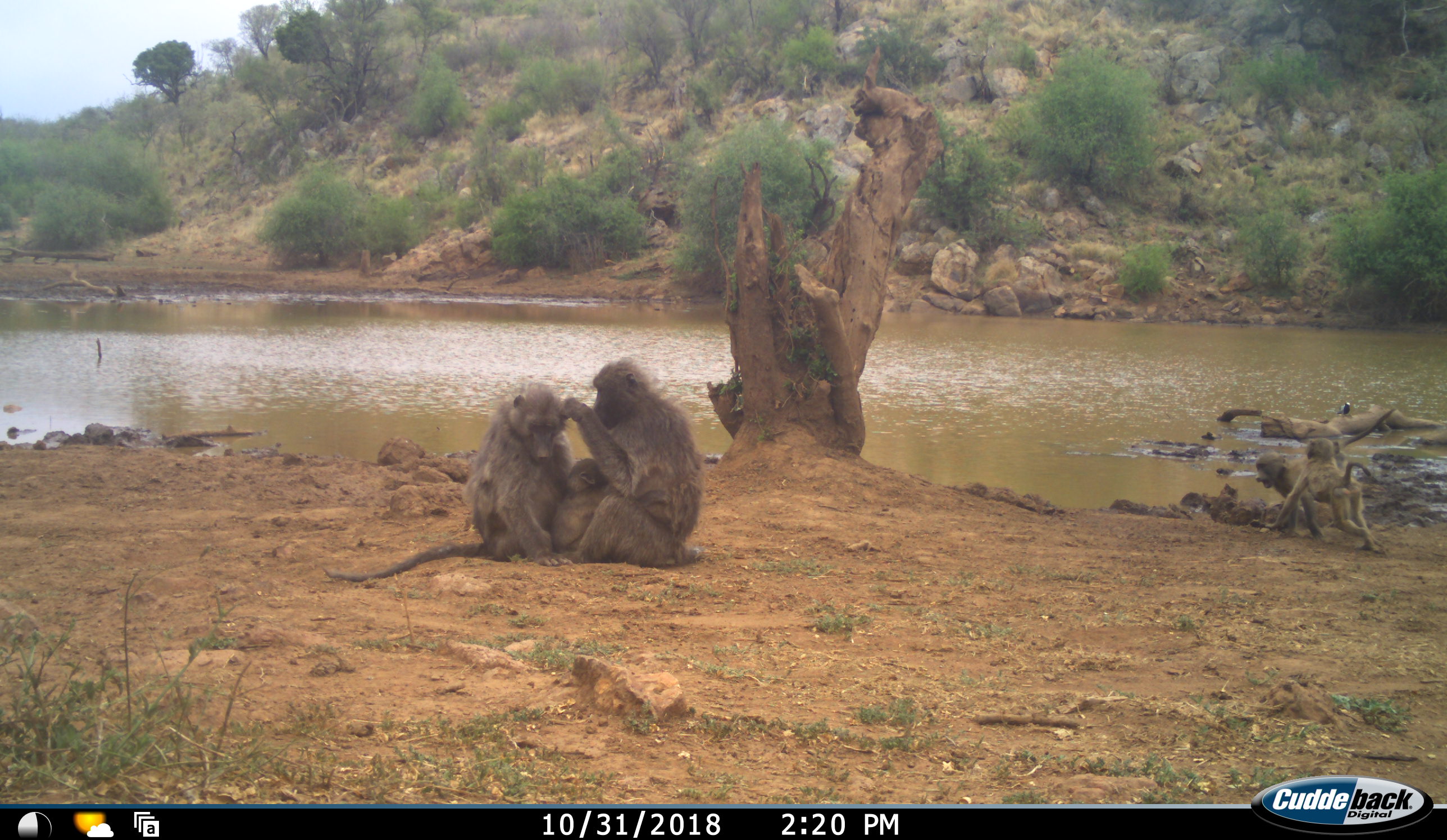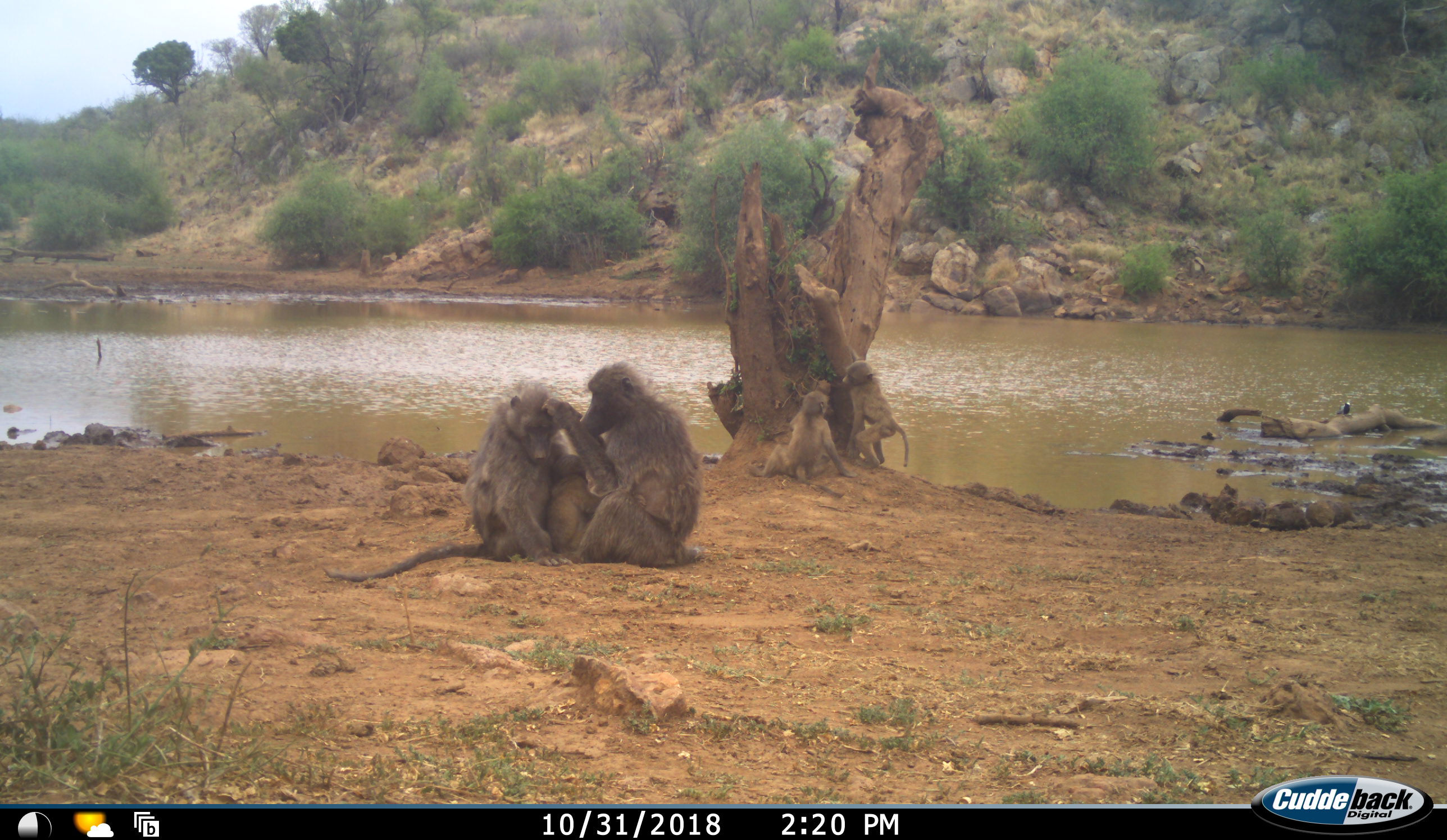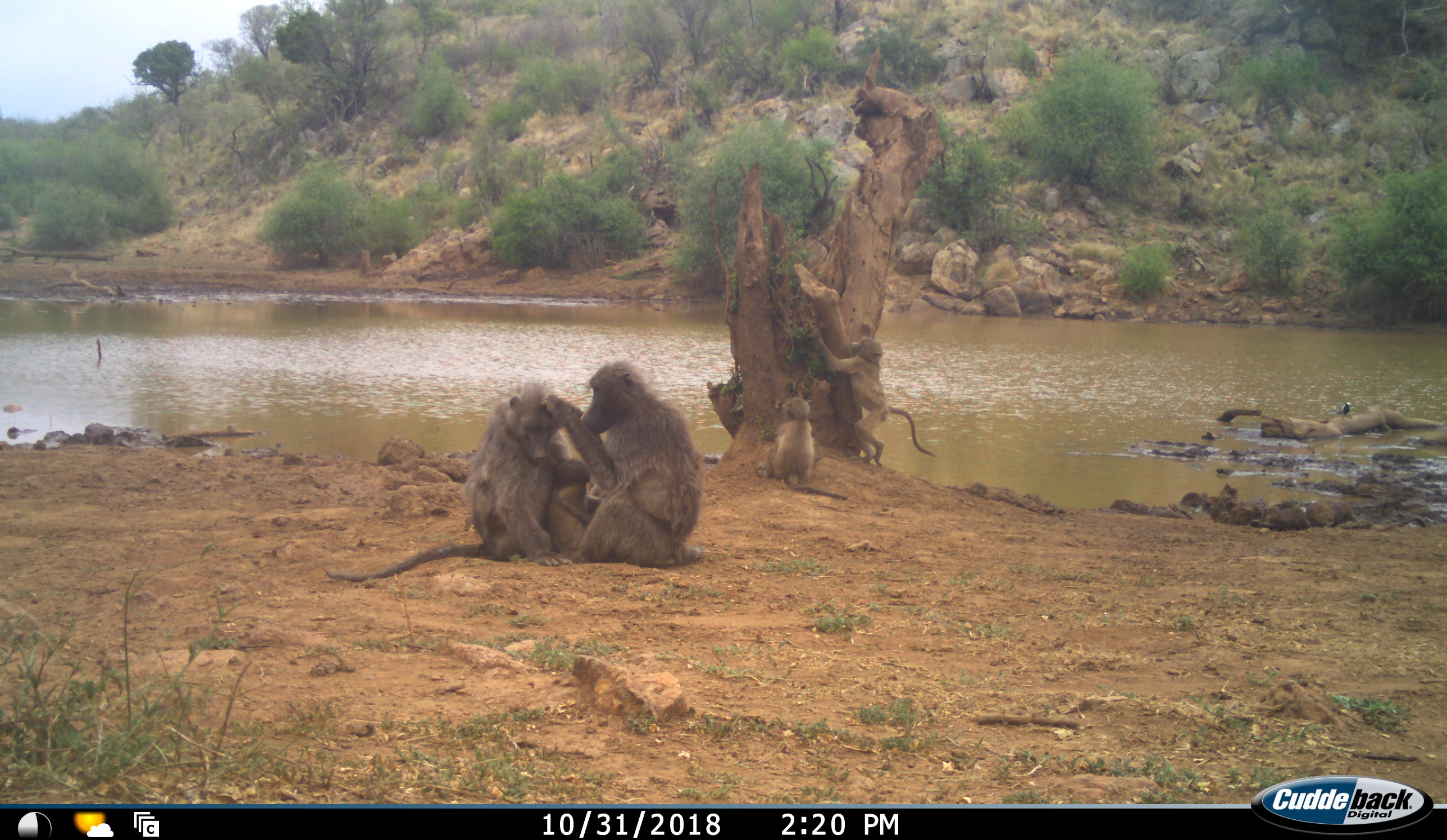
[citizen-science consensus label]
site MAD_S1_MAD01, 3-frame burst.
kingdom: Animalia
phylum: Chordata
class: Mammalia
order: Primates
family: Cercopithecidae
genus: Papio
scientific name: Papio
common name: baboon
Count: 5.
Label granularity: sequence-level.